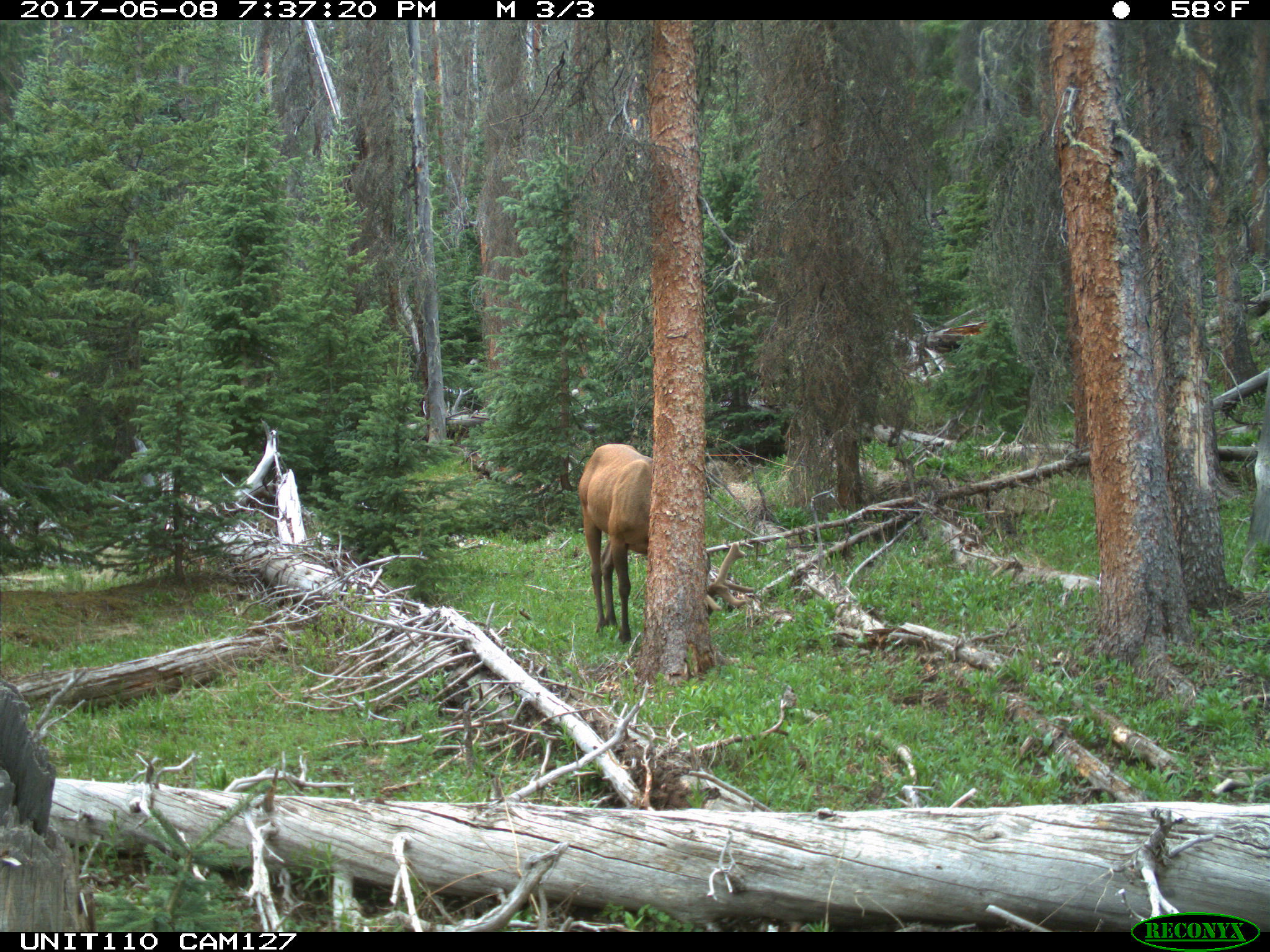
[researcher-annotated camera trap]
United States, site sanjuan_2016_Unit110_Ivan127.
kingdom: Animalia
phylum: Chordata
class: Mammalia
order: Artiodactyla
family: Cervidae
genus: Cervus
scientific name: Cervus elaphus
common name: red deer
Cervus elaphus (red deer).